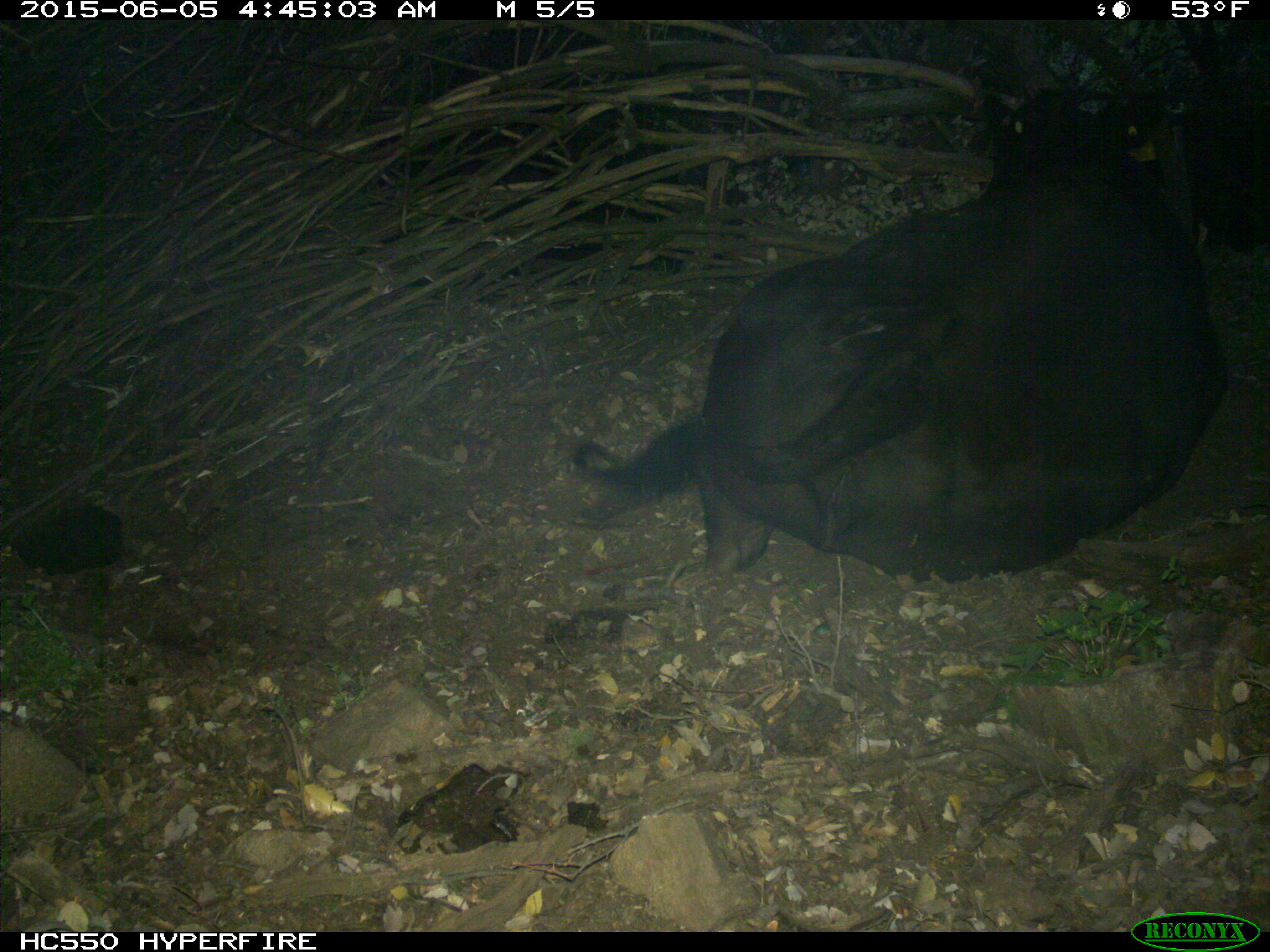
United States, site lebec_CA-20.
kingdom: Animalia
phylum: Chordata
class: Mammalia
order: Artiodactyla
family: Bovidae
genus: Bos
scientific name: Bos taurus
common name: domestic cow